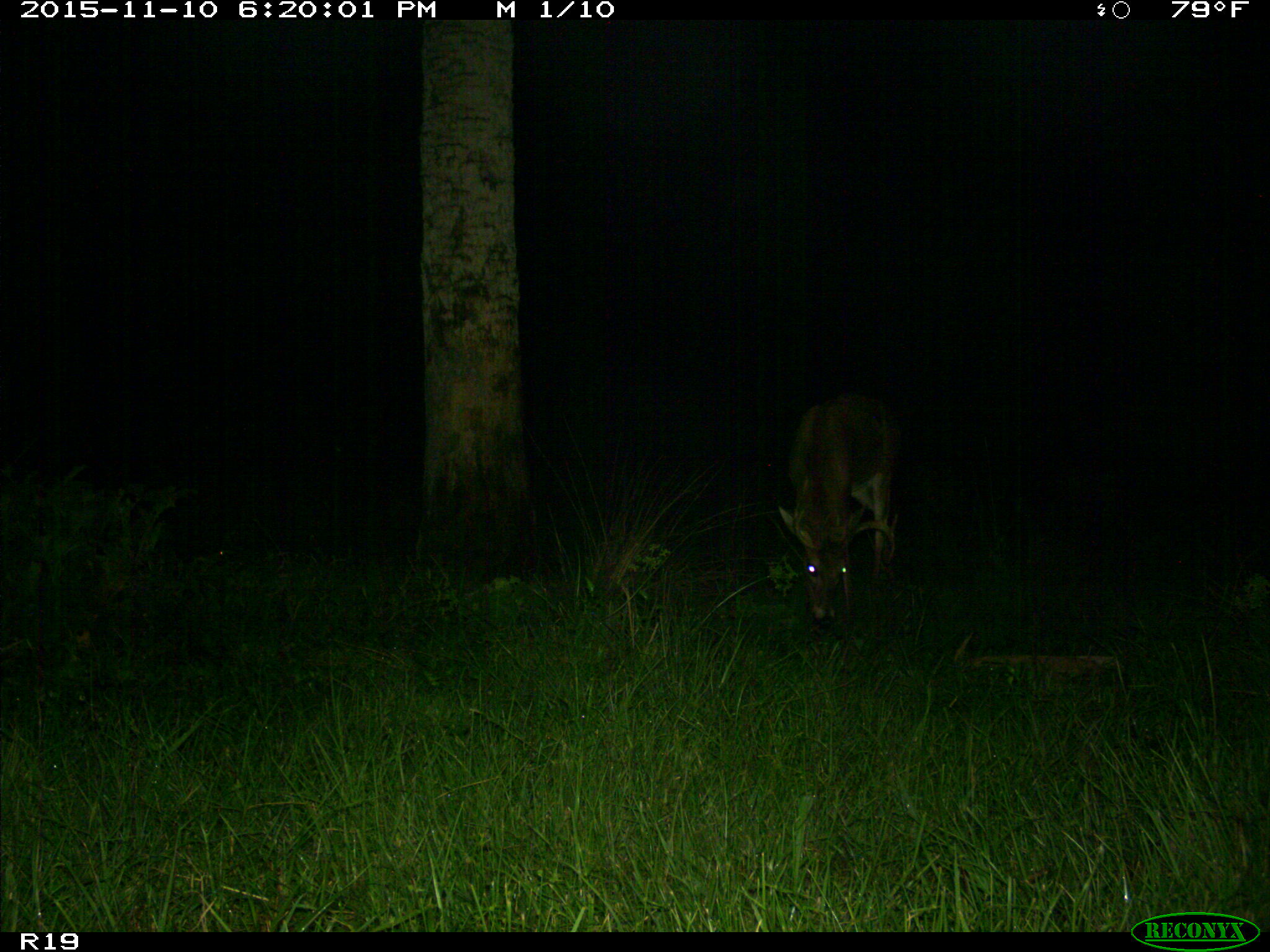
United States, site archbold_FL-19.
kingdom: Animalia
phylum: Chordata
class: Mammalia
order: Artiodactyla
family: Cervidae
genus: Odocoileus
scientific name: Odocoileus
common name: deer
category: unidentified deer